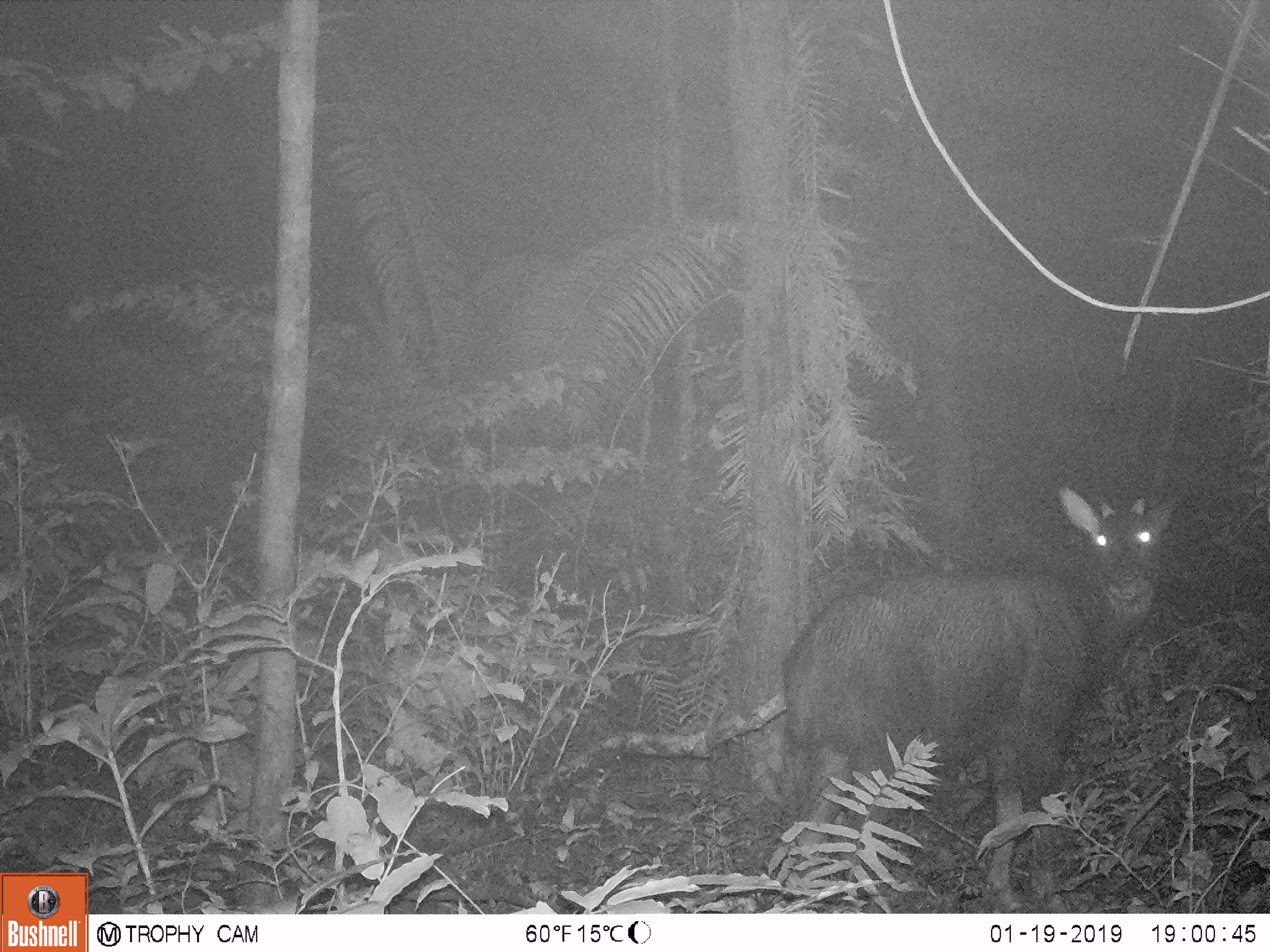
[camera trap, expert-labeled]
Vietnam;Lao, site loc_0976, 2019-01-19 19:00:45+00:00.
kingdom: Animalia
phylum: Chordata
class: Mammalia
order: Artiodactyla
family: Bovidae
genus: Capricornis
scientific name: Capricornis sumatraensis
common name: chinese serow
Chinese serow (Capricornis sumatraensis). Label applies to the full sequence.